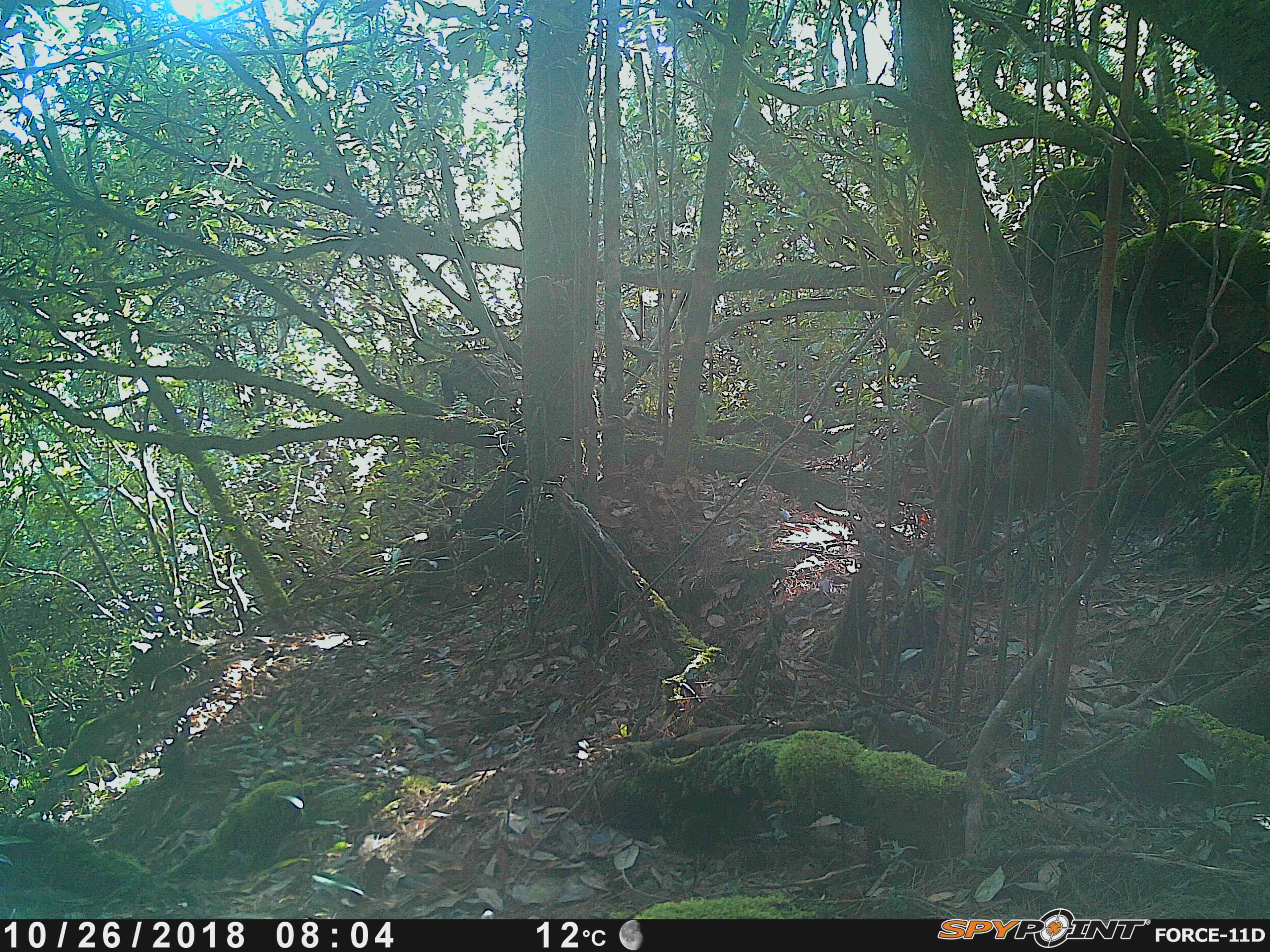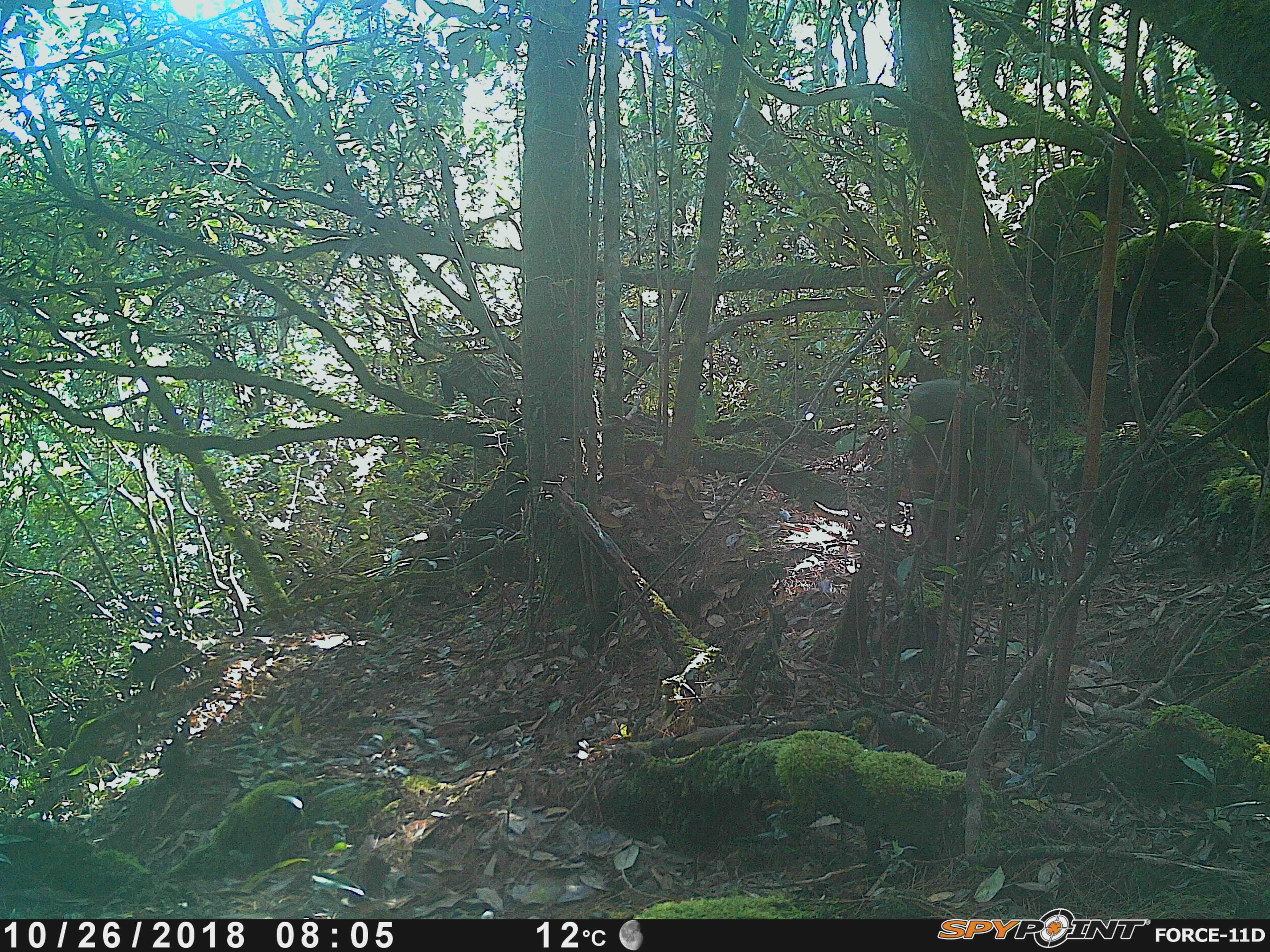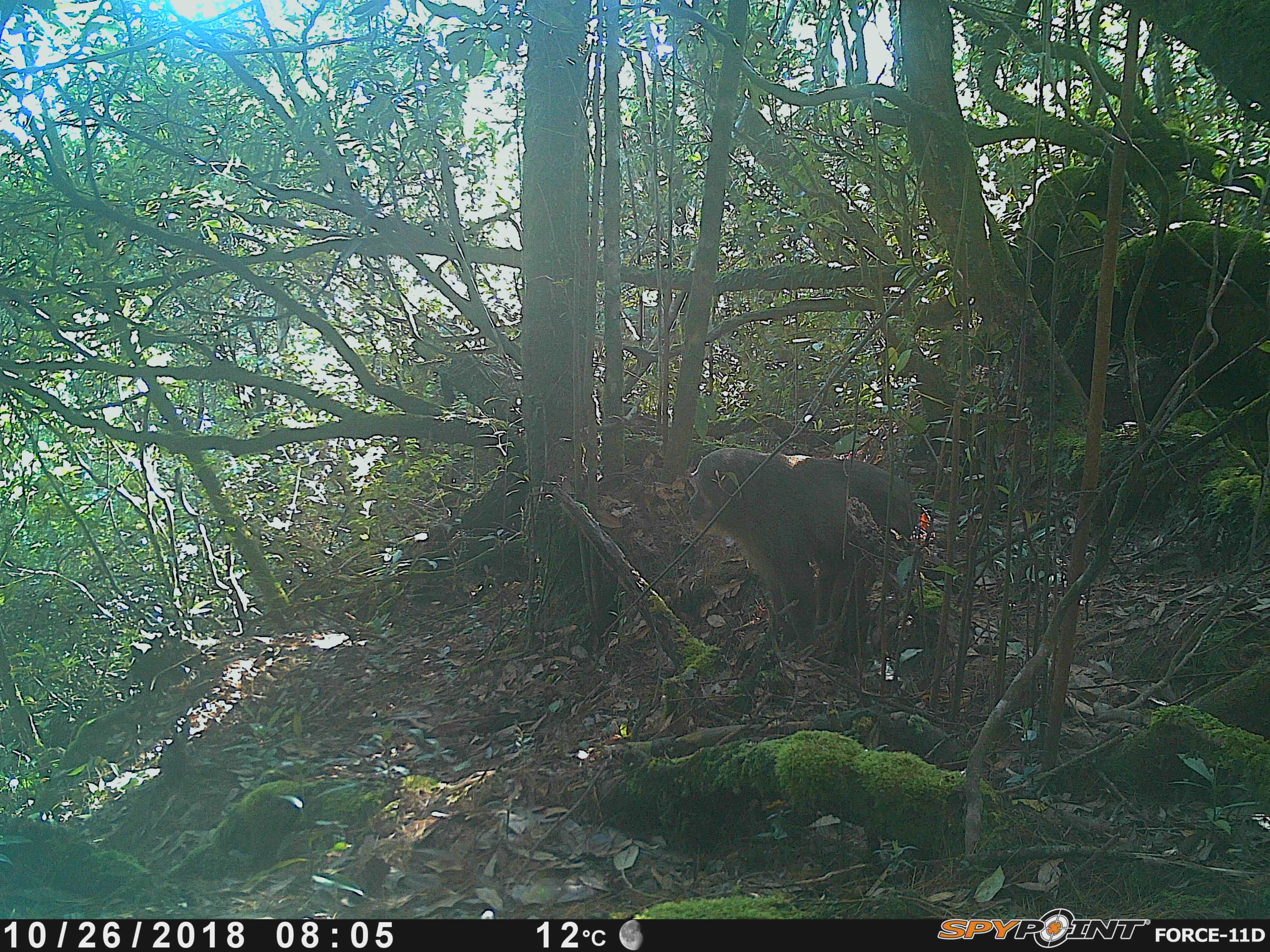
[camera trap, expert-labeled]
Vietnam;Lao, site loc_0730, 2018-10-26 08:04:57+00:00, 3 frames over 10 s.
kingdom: Animalia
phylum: Chordata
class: Mammalia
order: Primates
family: Cercopithecidae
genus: Macaca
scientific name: Macaca arctoides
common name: stump-tailed macaque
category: stump tailed macaque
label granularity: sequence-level